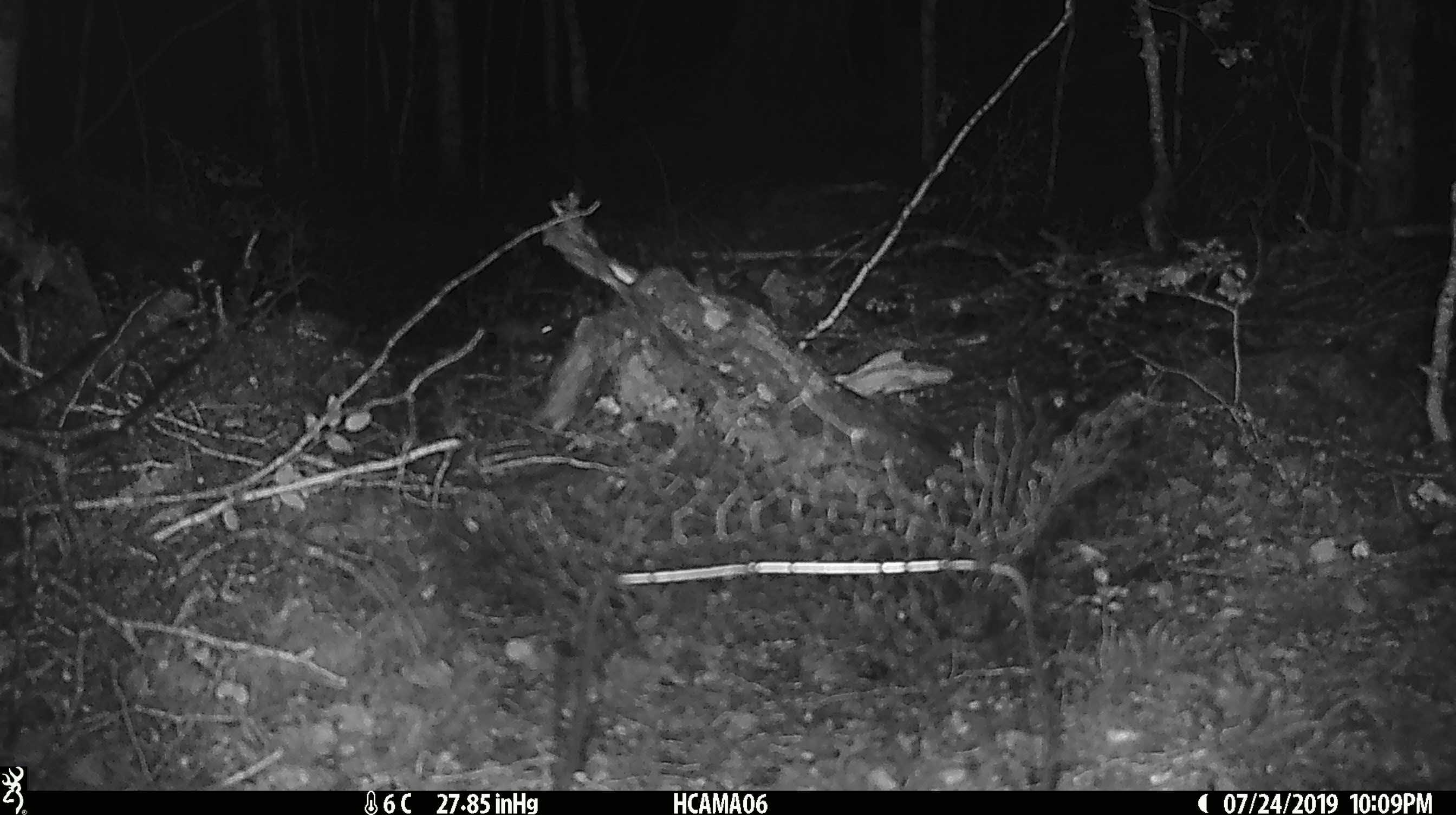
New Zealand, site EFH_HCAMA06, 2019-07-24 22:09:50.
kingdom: Animalia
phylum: Chordata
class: Mammalia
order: Rodentia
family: Muridae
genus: Mus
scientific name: Mus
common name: mouse